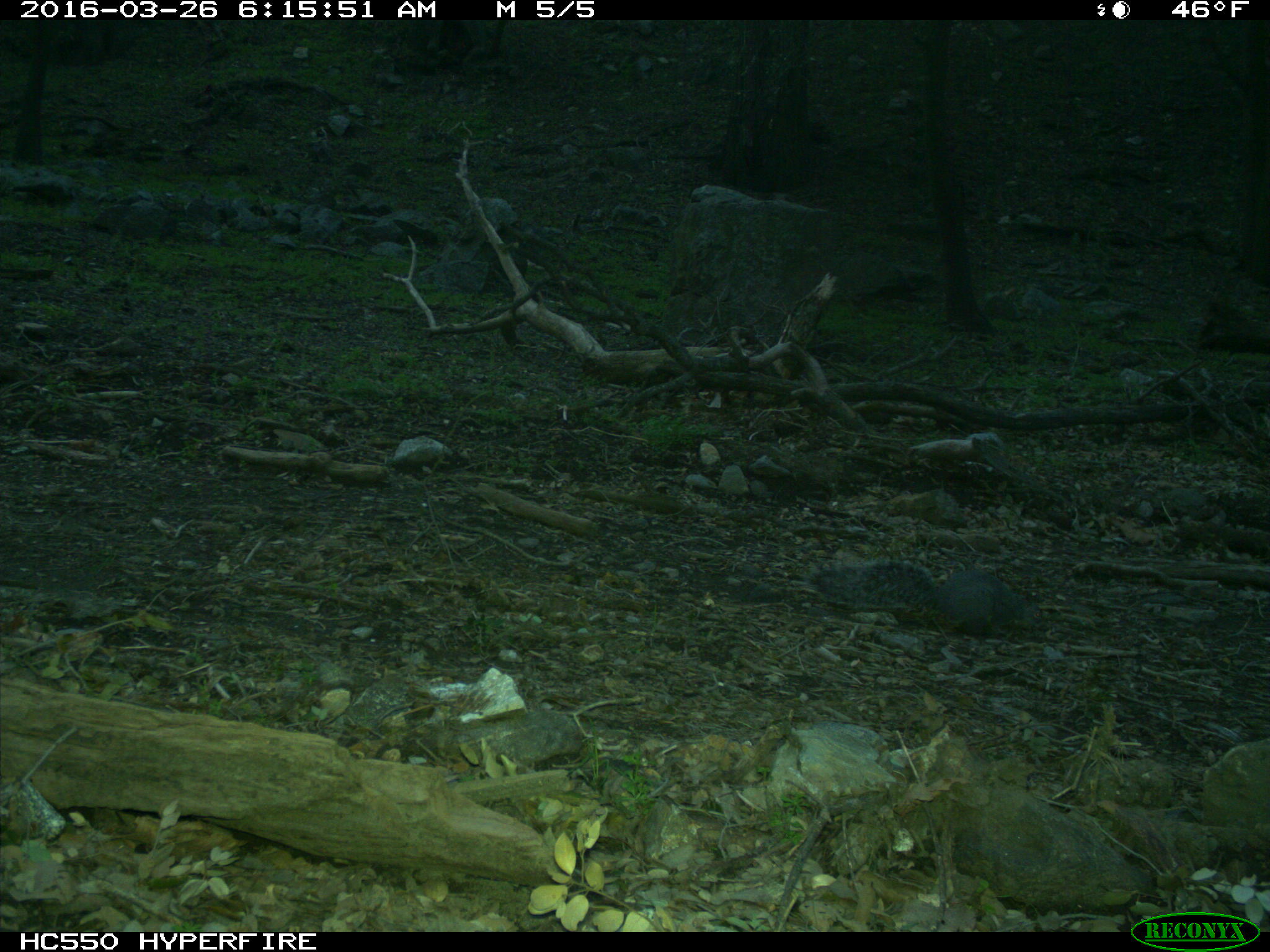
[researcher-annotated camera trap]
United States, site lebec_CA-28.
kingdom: Animalia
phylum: Chordata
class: Mammalia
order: Rodentia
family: Sciuridae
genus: Sciurus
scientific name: Sciurus carolinensis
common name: eastern gray squirrel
Sciurus carolinensis (eastern gray squirrel).